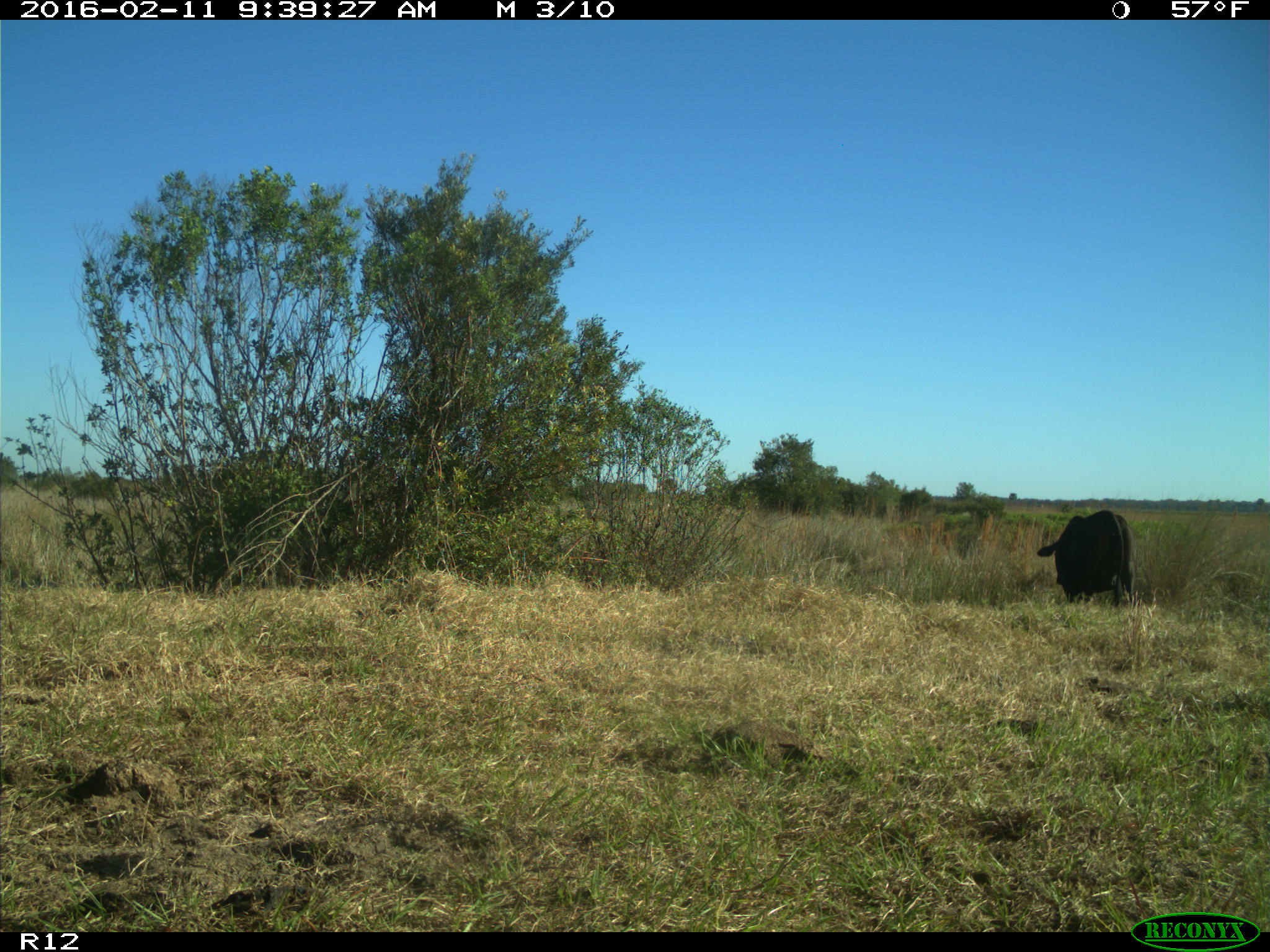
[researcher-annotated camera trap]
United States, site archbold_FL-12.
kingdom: Animalia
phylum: Chordata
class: Mammalia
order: Artiodactyla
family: Bovidae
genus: Bos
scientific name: Bos taurus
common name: domestic cow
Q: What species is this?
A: Bos taurus (domestic cow).